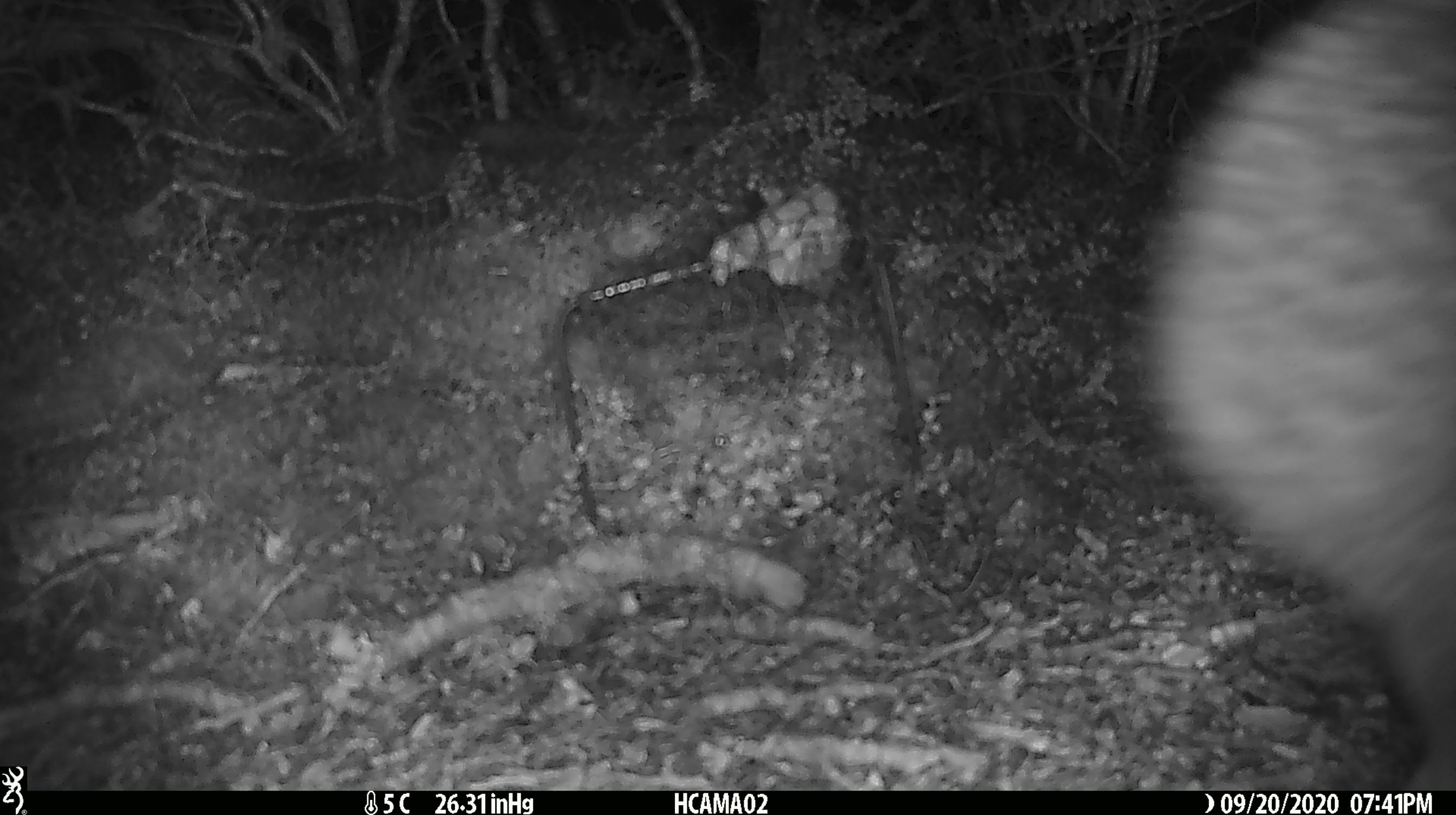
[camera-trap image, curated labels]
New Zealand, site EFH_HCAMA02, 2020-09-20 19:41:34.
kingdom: Animalia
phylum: Chordata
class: Aves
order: Apterygiformes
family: Apterygidae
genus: Apteryx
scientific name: Apteryx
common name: kiwi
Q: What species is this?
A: Kiwi (Apteryx).